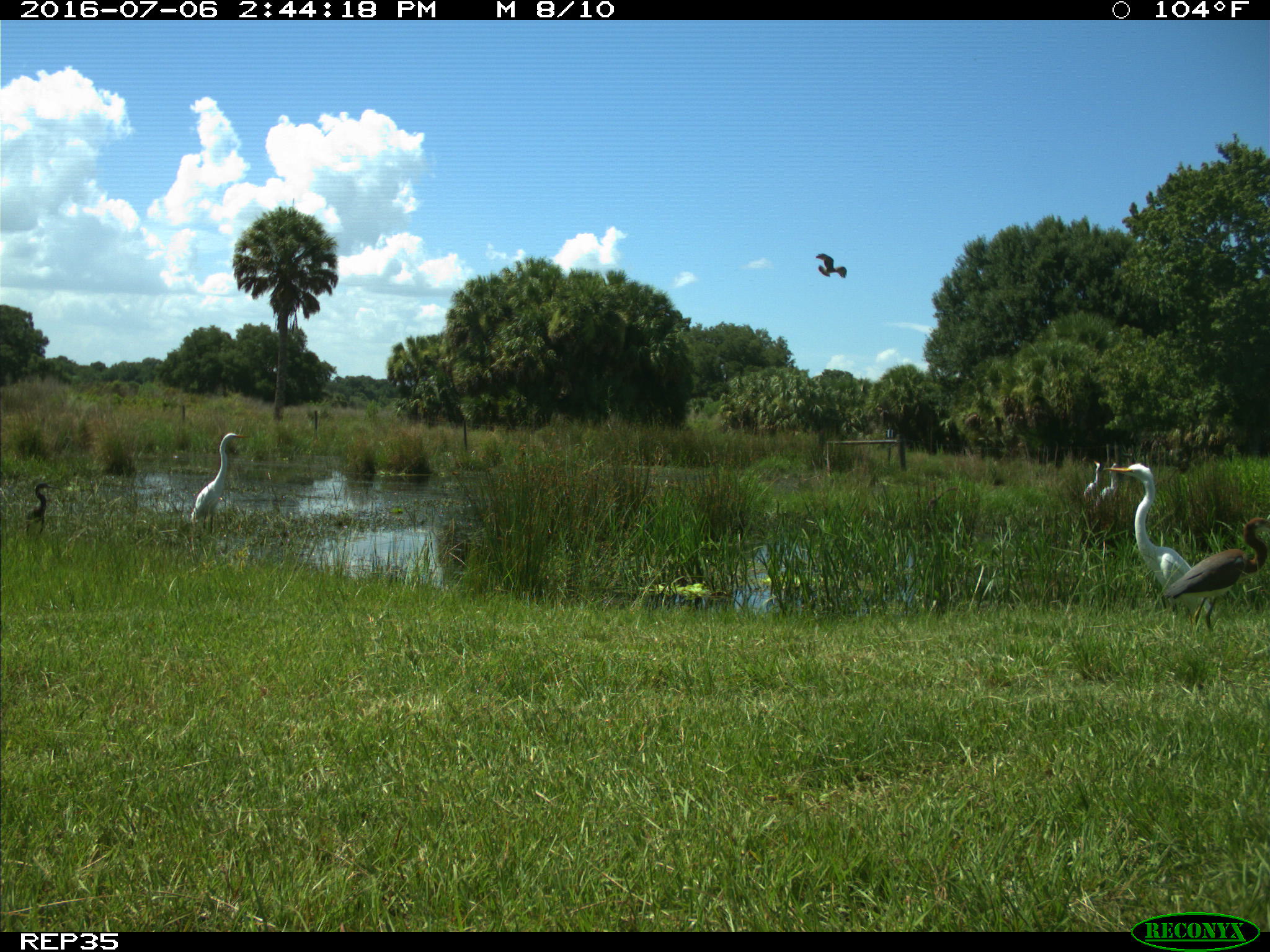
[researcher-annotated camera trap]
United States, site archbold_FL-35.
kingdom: Animalia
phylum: Chordata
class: Aves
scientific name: Aves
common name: birds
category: unidentified bird